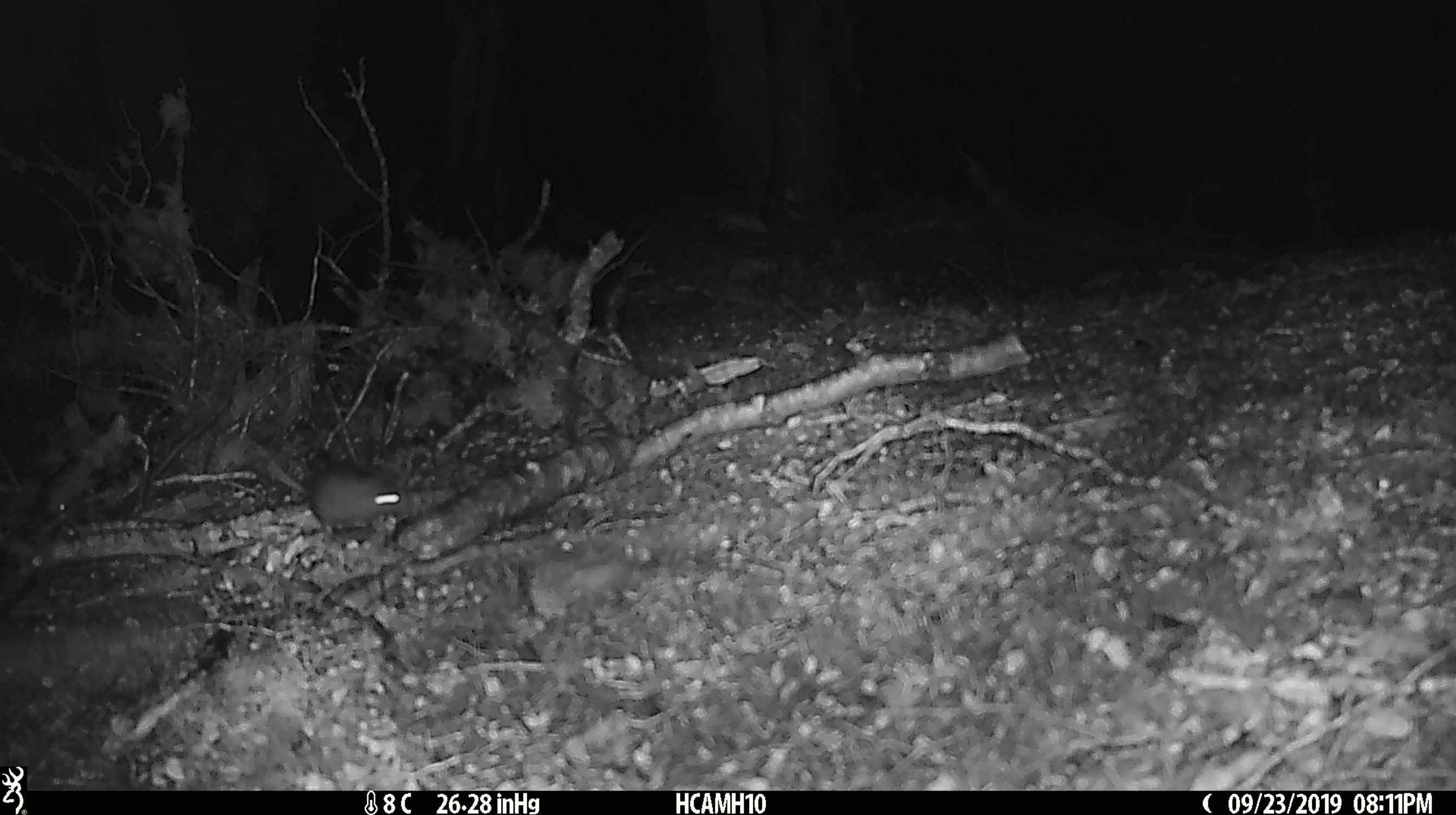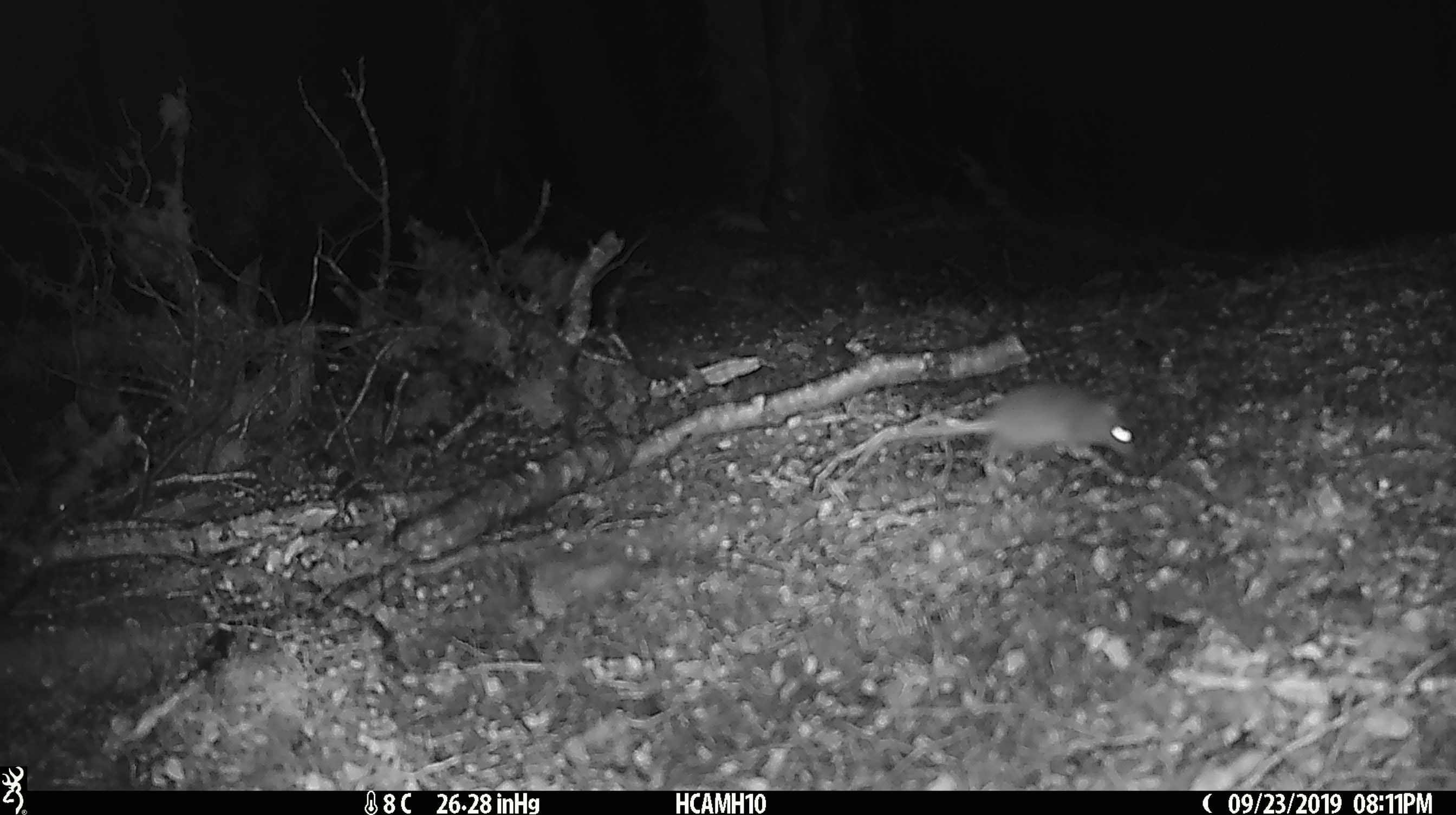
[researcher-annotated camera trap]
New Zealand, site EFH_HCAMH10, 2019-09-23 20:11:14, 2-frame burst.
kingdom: Animalia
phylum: Chordata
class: Mammalia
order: Rodentia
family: Muridae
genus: Mus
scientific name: Mus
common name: mouse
Mouse (Mus).